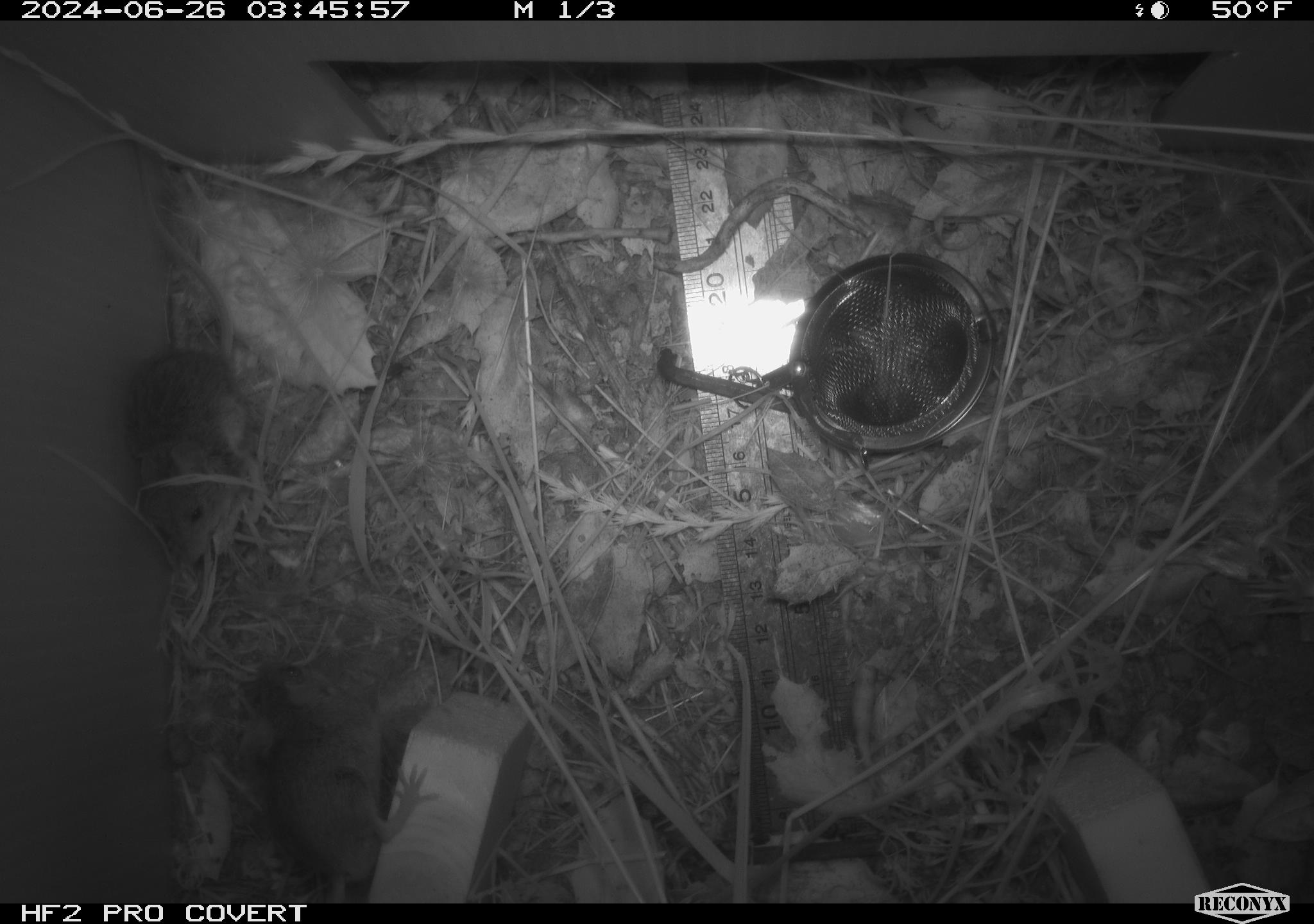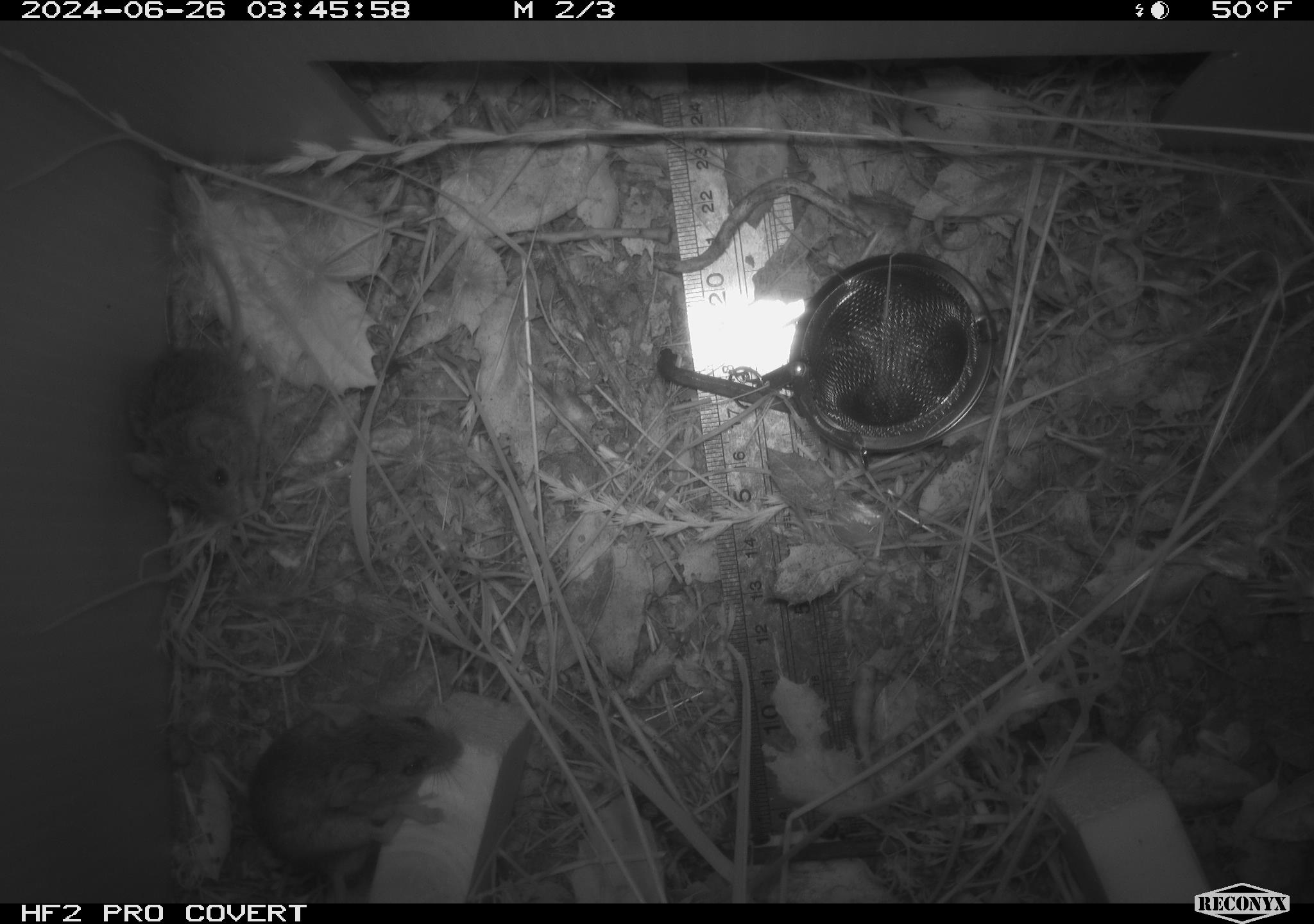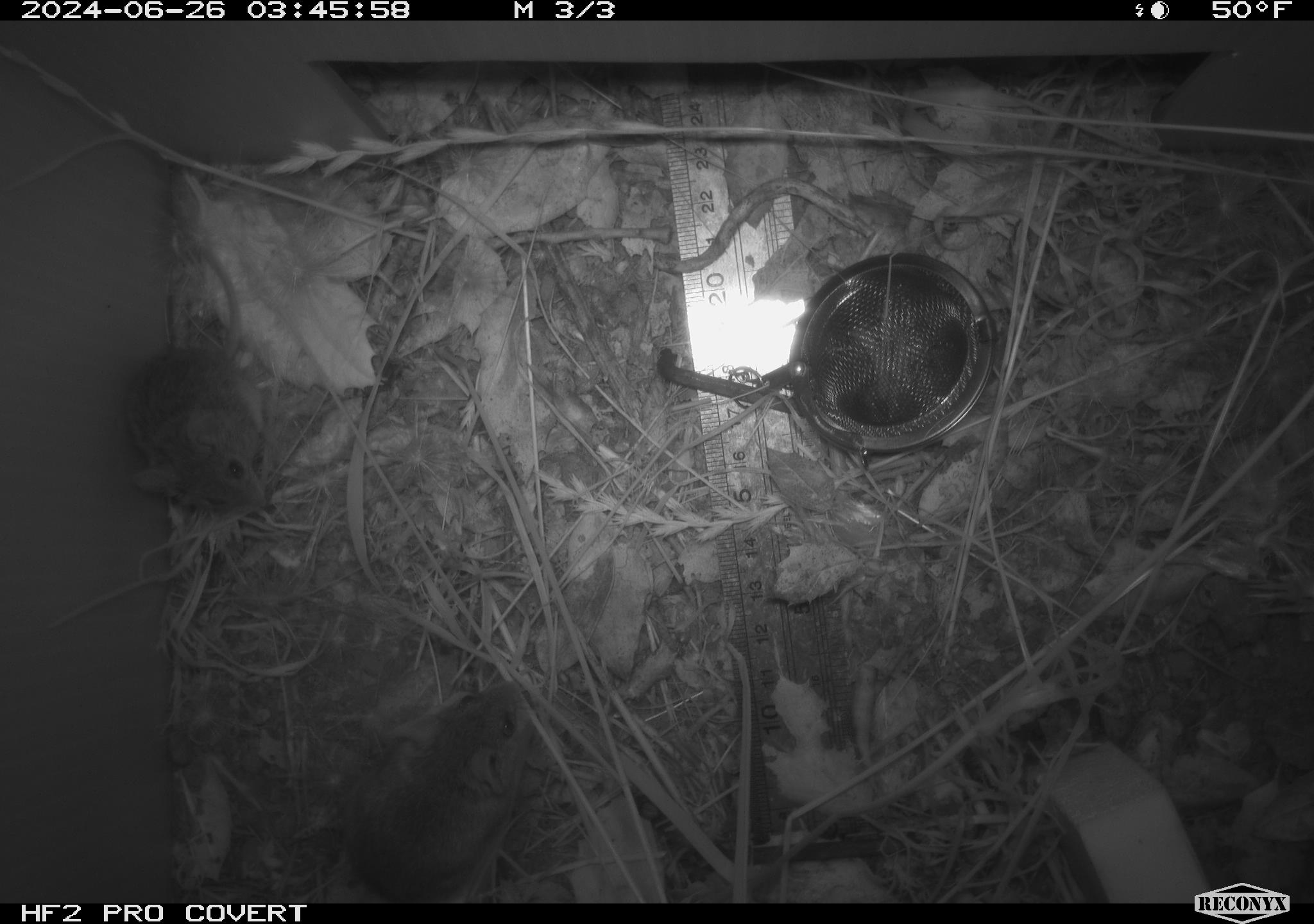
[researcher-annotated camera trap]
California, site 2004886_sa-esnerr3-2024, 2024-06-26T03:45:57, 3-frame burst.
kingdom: Animalia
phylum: Chordata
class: Mammalia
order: Rodentia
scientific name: Rodentia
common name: rodent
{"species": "rodent (Rodentia)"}